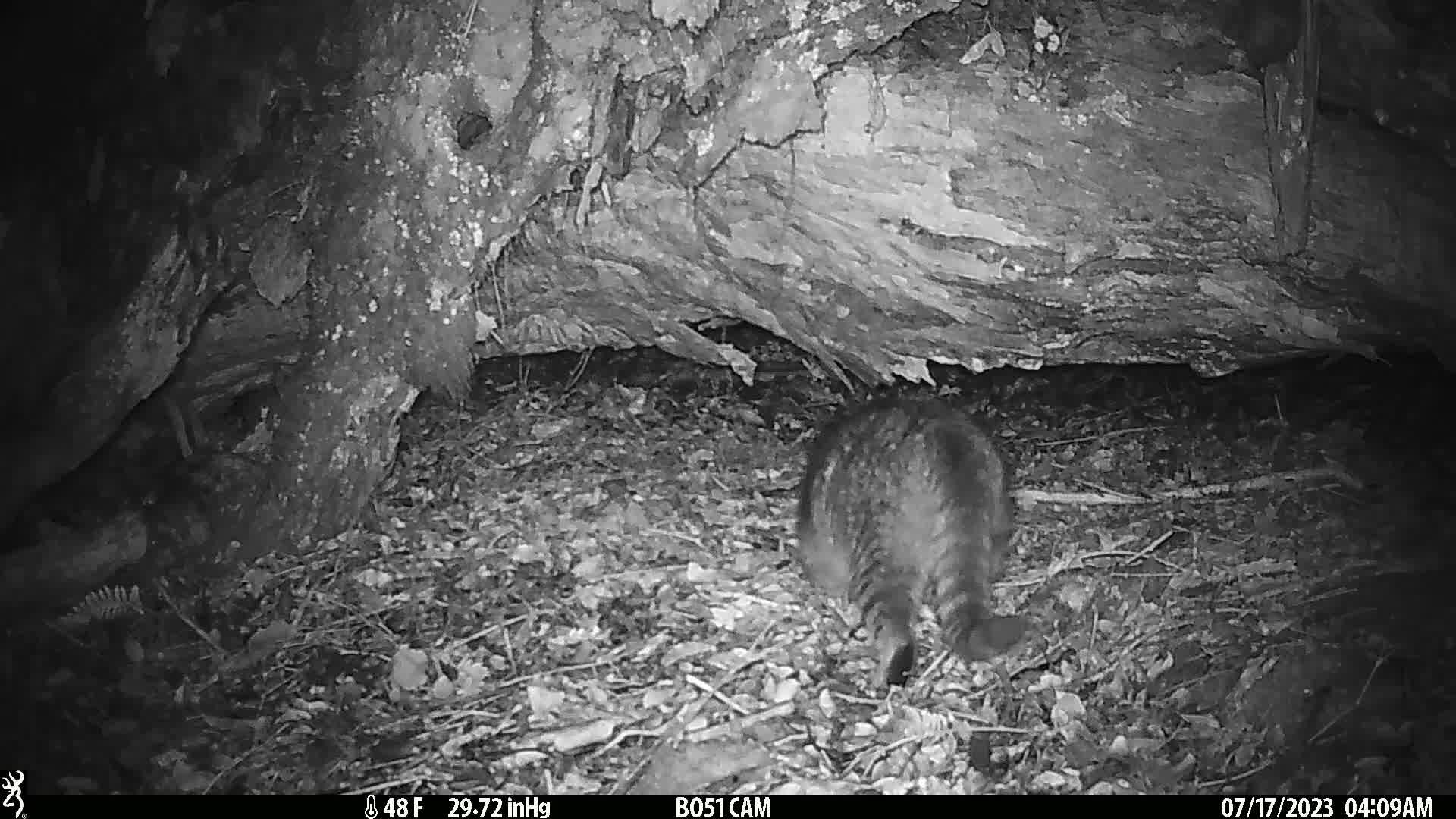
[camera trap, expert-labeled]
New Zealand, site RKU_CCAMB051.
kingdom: Animalia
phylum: Chordata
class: Mammalia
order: Carnivora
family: Felidae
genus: Felis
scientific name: Felis catus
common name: domestic cat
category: cat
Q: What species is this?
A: Cat (domestic cat) (Felis catus).